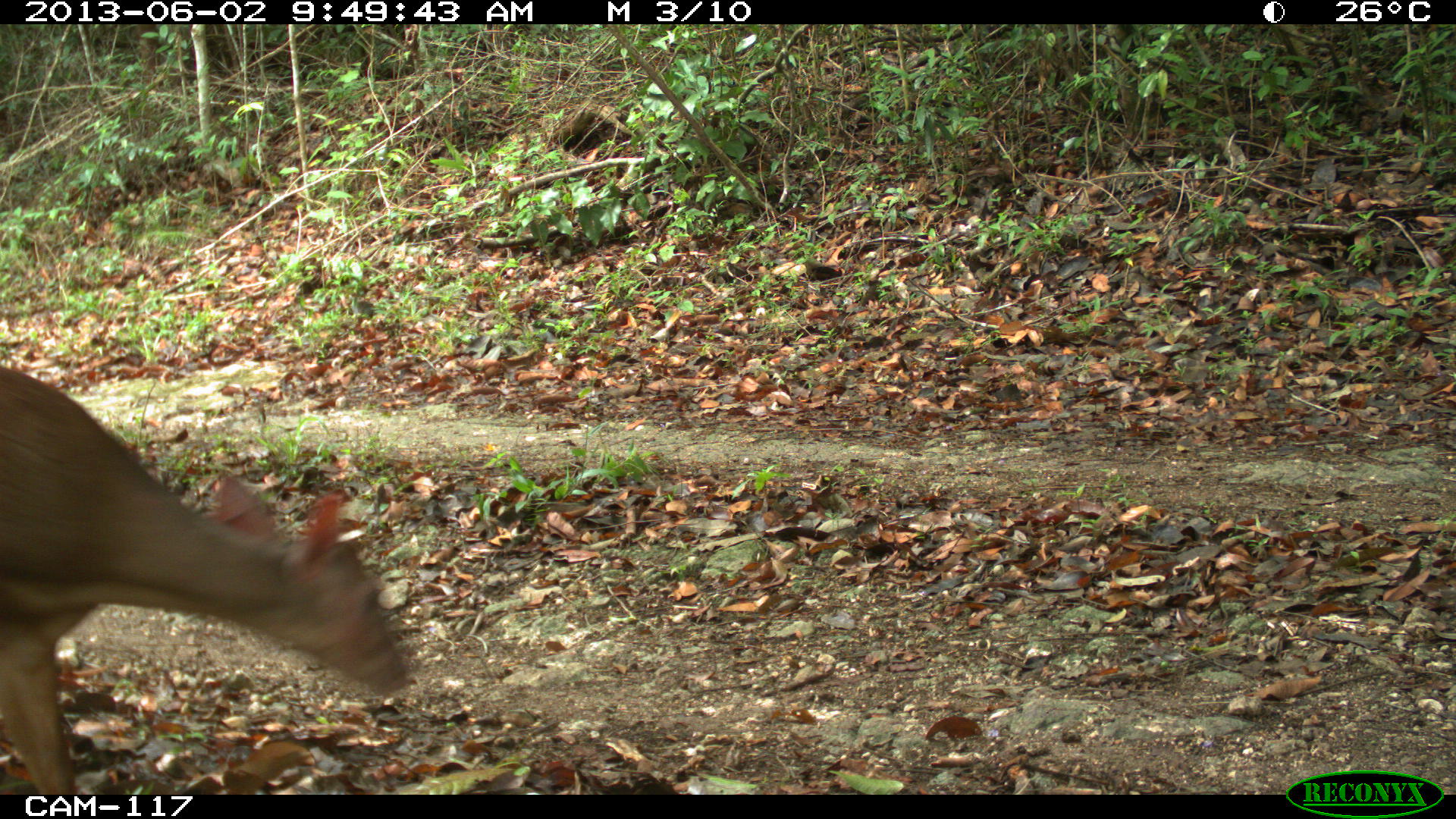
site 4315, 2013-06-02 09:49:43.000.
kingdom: Animalia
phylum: Chordata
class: Mammalia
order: Artiodactyla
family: Cervidae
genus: Mazama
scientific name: Mazama temama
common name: central american red brocket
Mazama temama (central american red brocket), count 1, sex male.